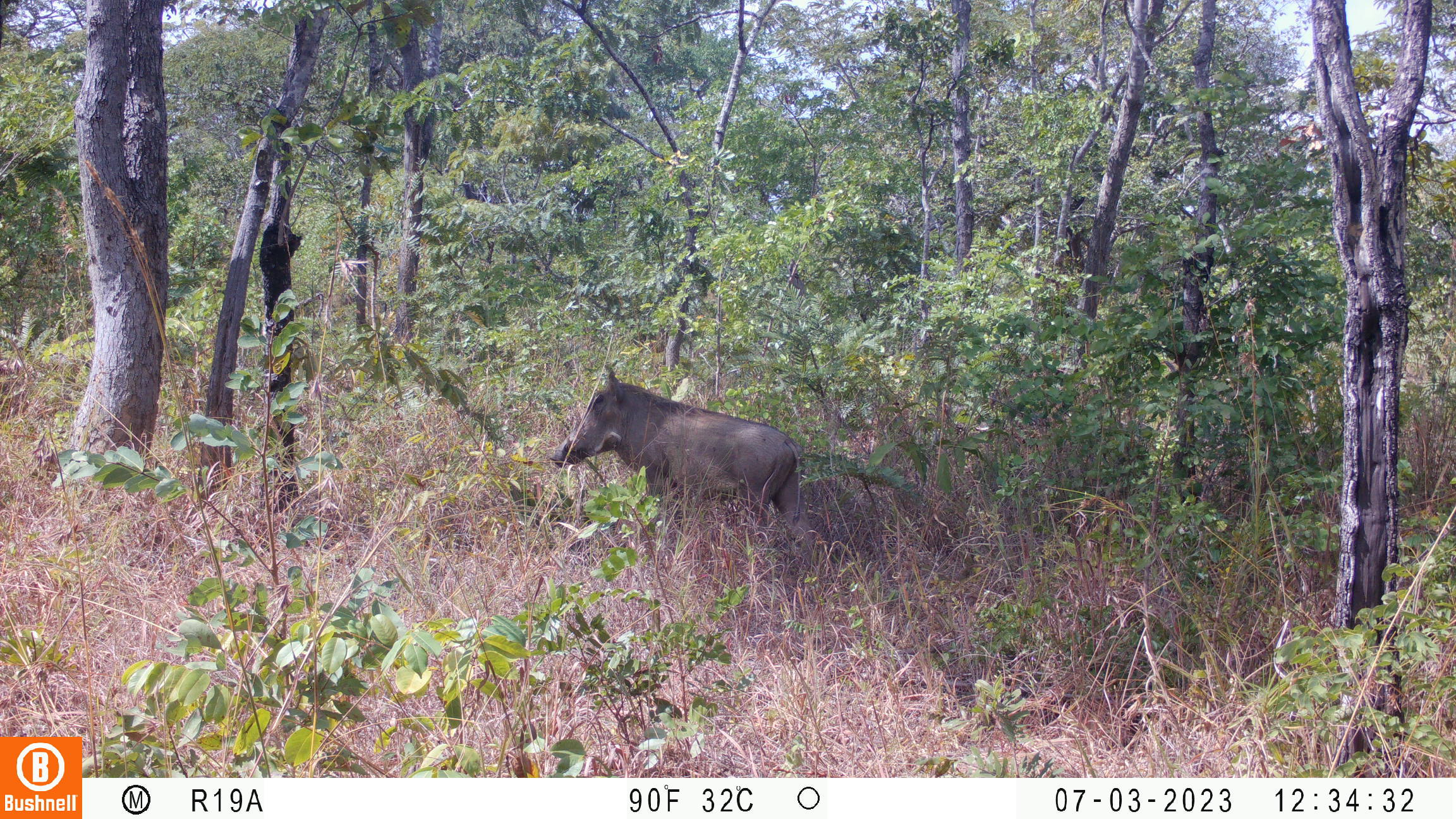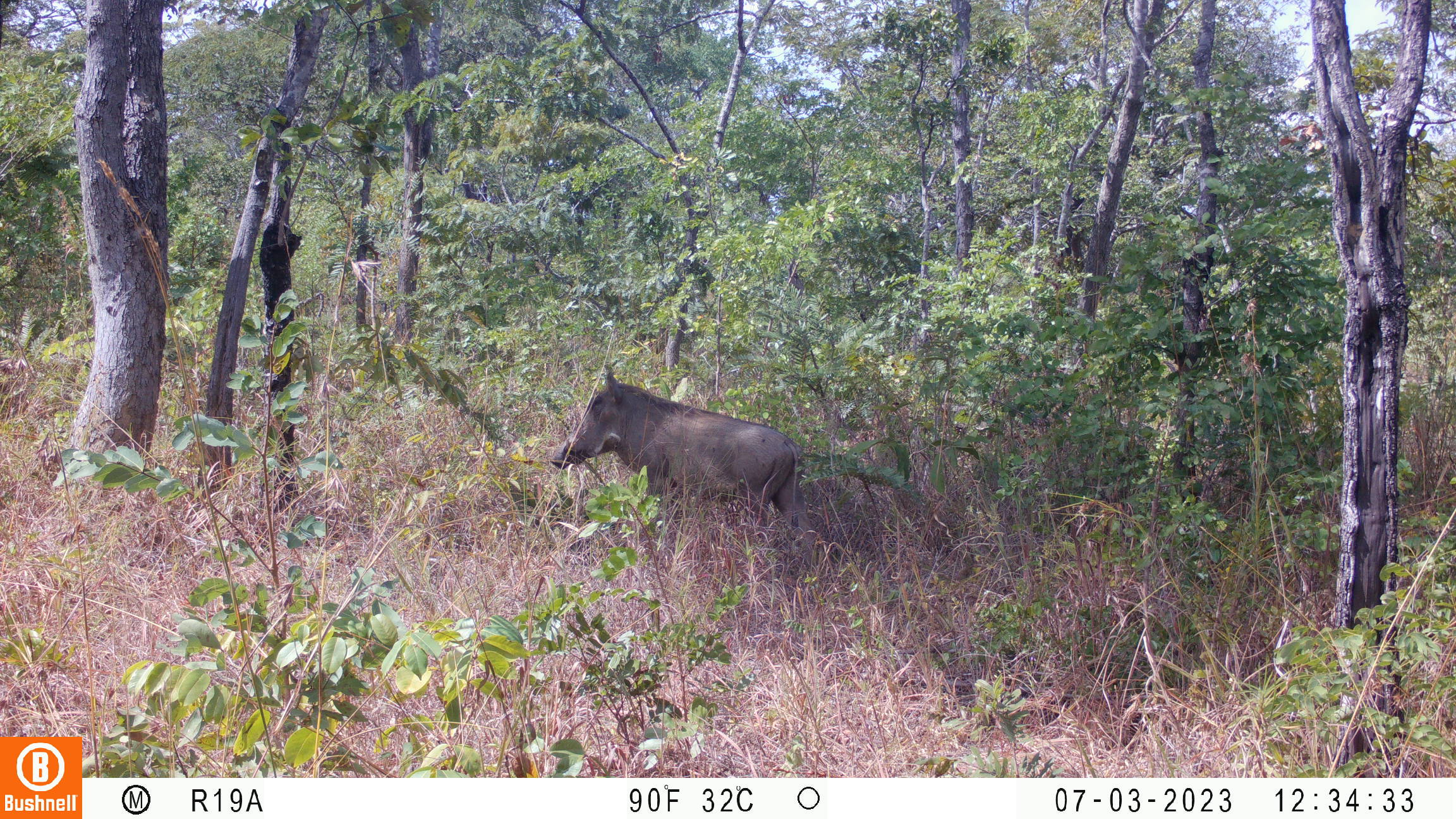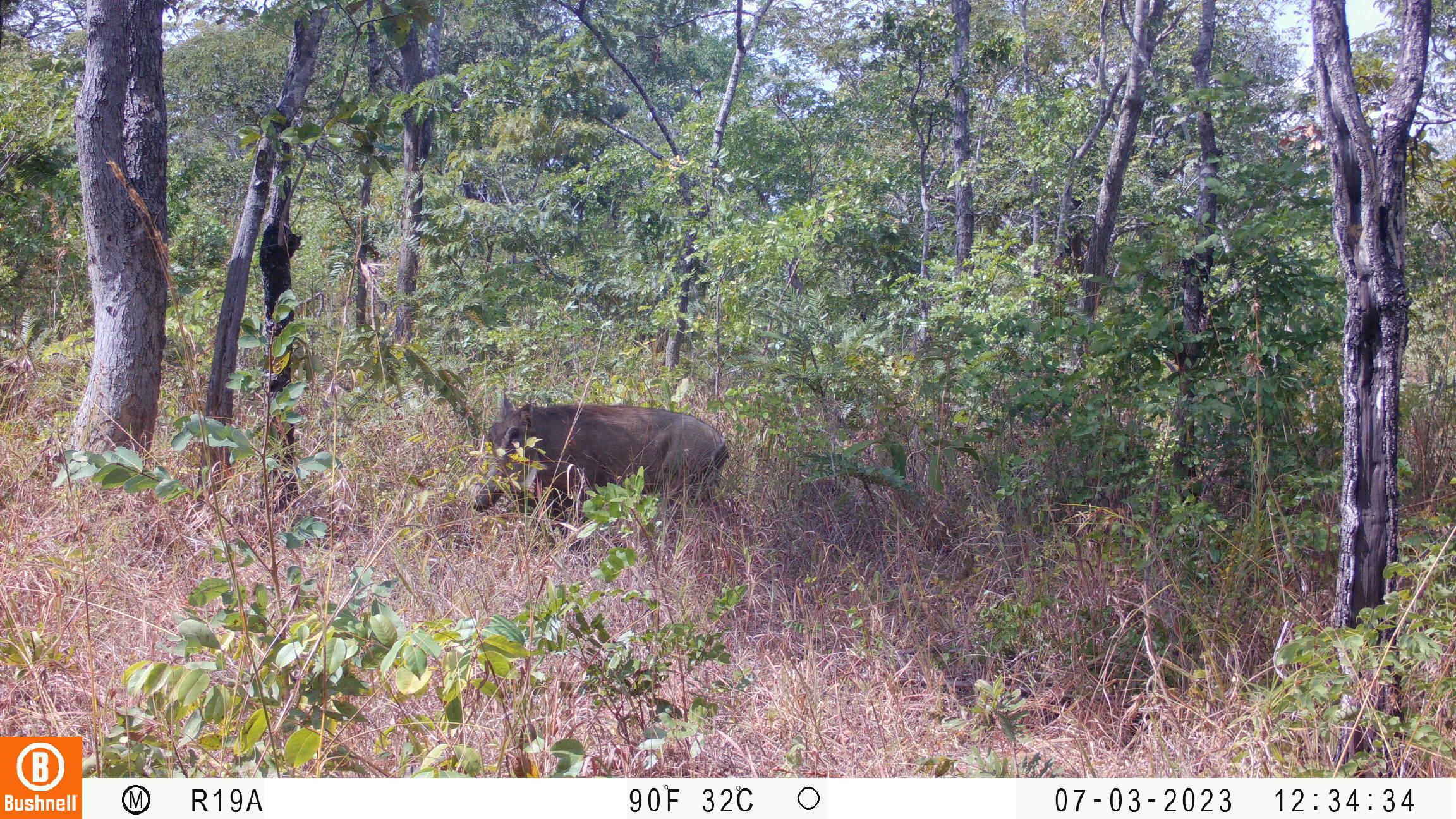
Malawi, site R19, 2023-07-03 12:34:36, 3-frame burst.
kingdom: Animalia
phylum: Chordata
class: Mammalia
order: Artiodactyla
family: Suidae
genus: Phacochoerus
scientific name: Phacochoerus africanus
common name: common warthog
Common warthog (Phacochoerus africanus), count 1.